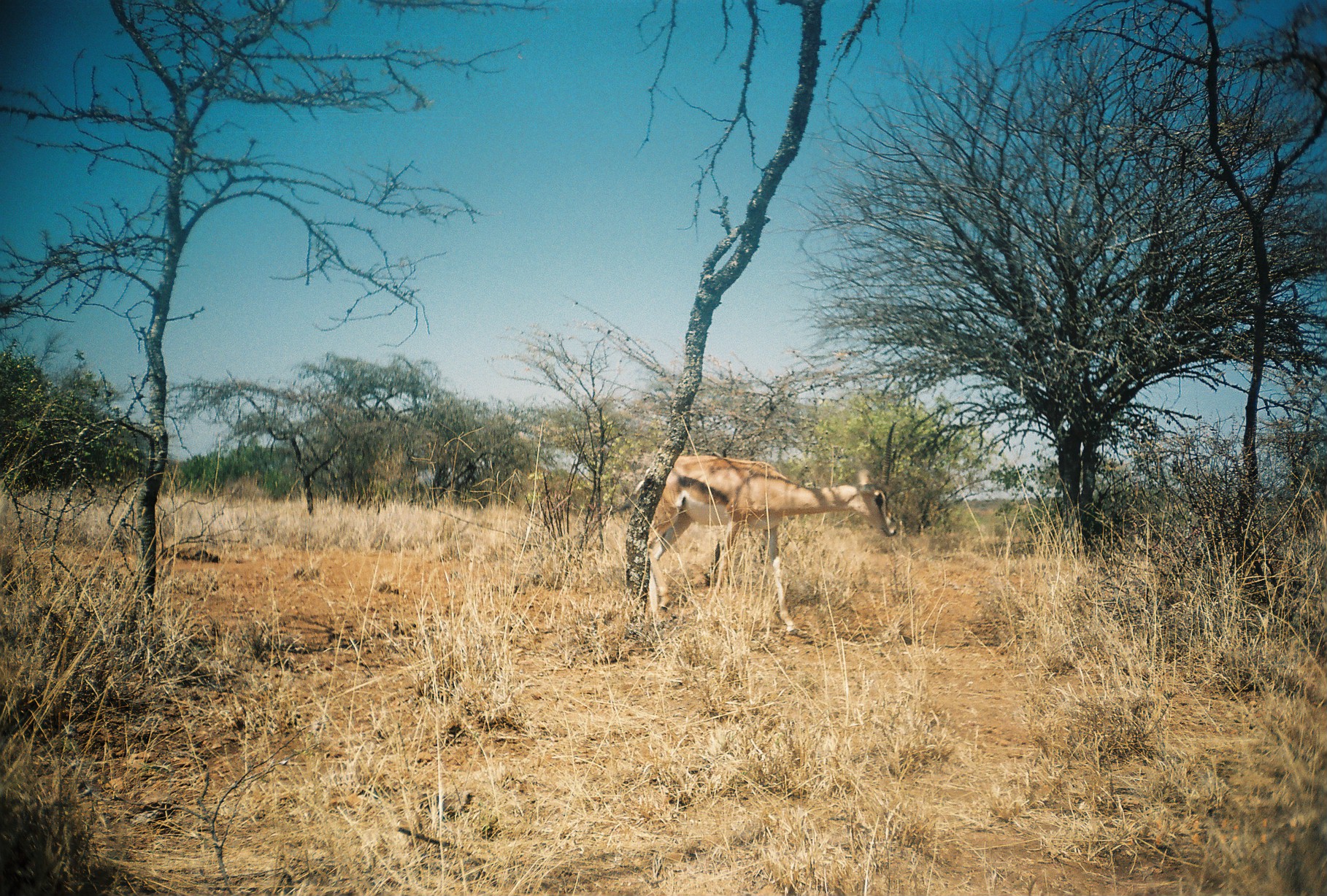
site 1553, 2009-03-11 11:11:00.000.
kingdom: Animalia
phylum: Chordata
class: Mammalia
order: Artiodactyla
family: Bovidae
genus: Nanger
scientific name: Nanger granti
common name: grant's gazelle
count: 1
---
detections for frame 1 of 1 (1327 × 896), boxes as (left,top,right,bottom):
nanger granti: (609,419,899,635)